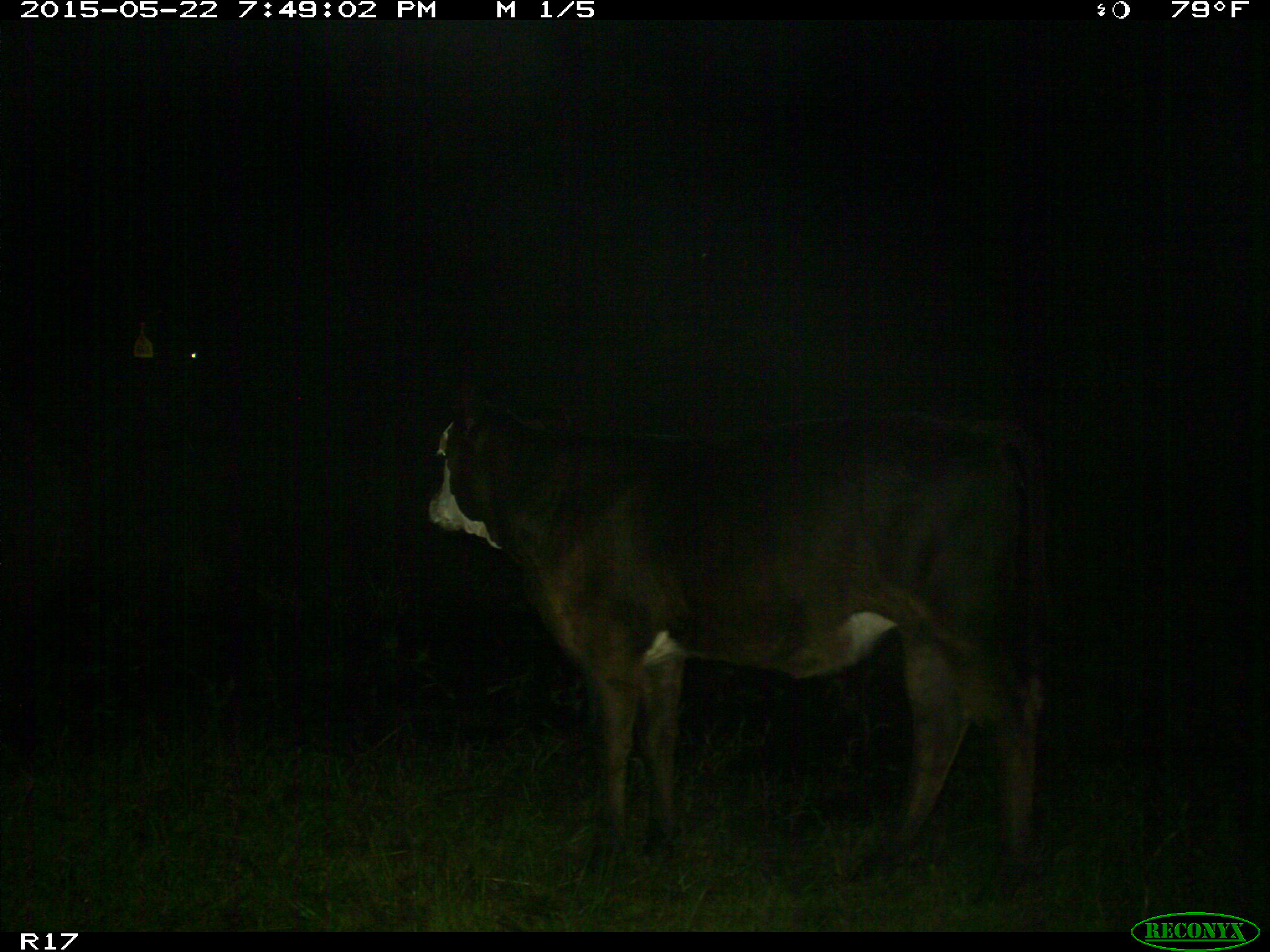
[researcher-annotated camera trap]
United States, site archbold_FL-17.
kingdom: Animalia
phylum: Chordata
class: Mammalia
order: Artiodactyla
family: Bovidae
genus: Bos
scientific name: Bos taurus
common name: domestic cow